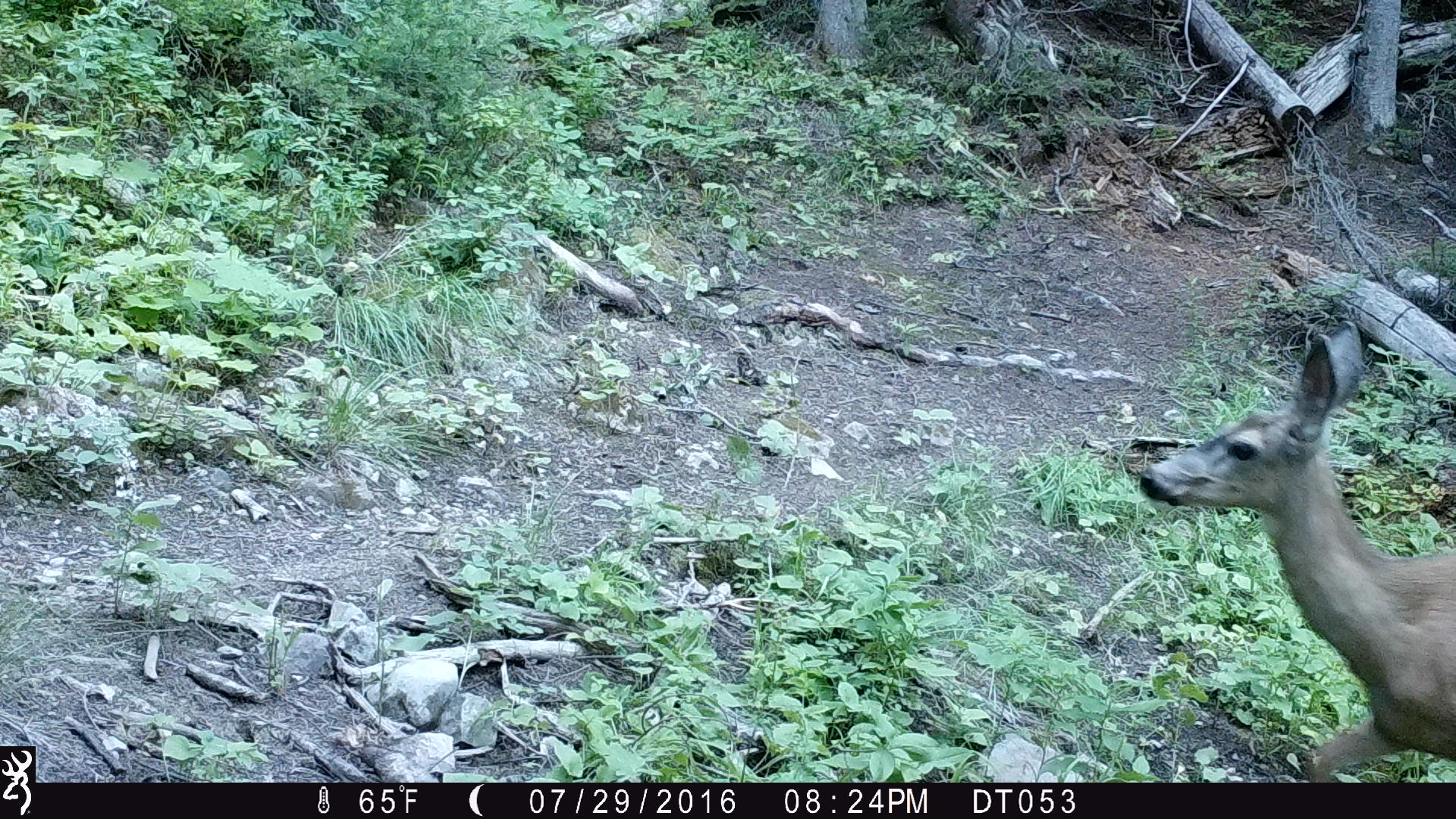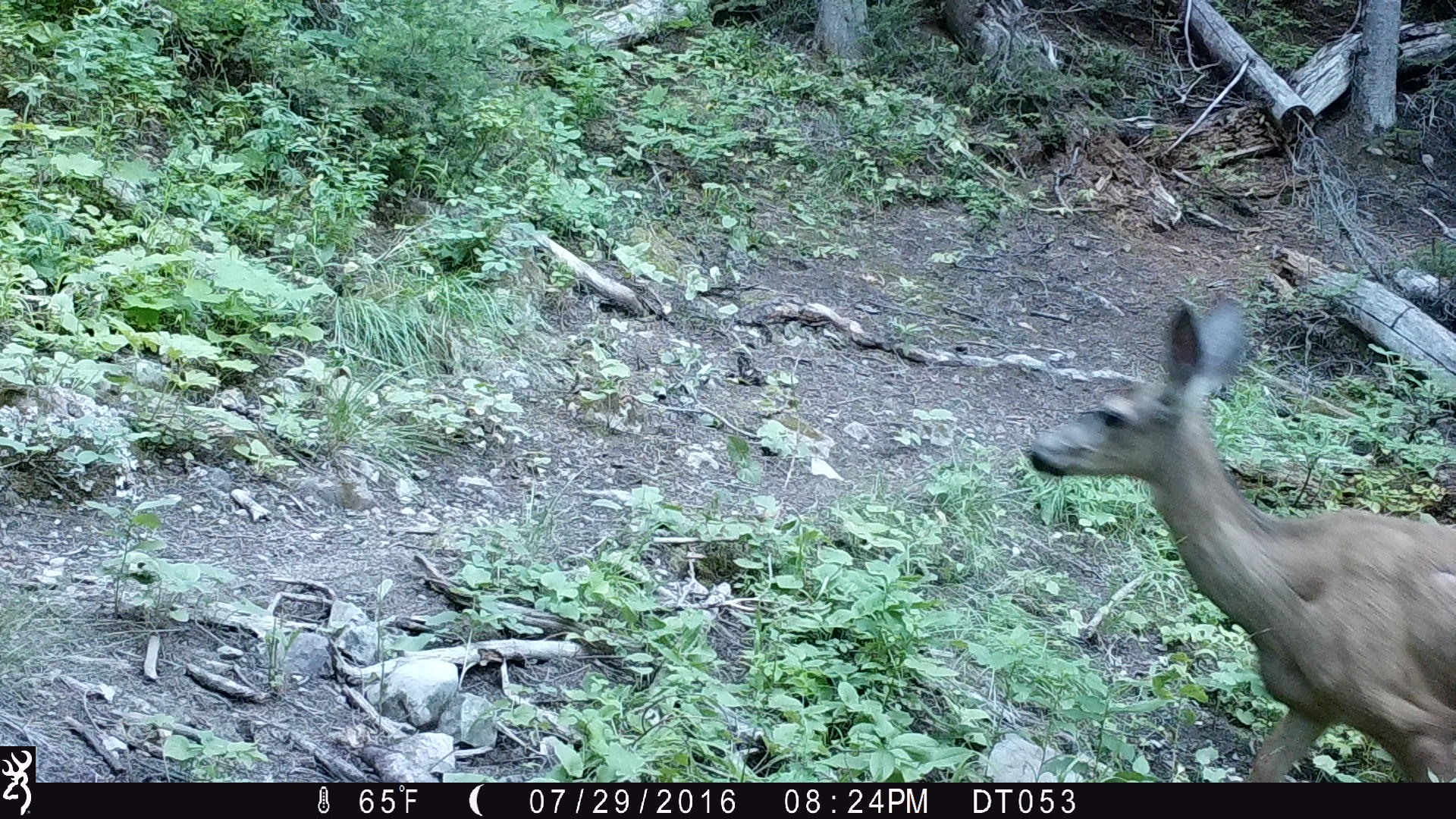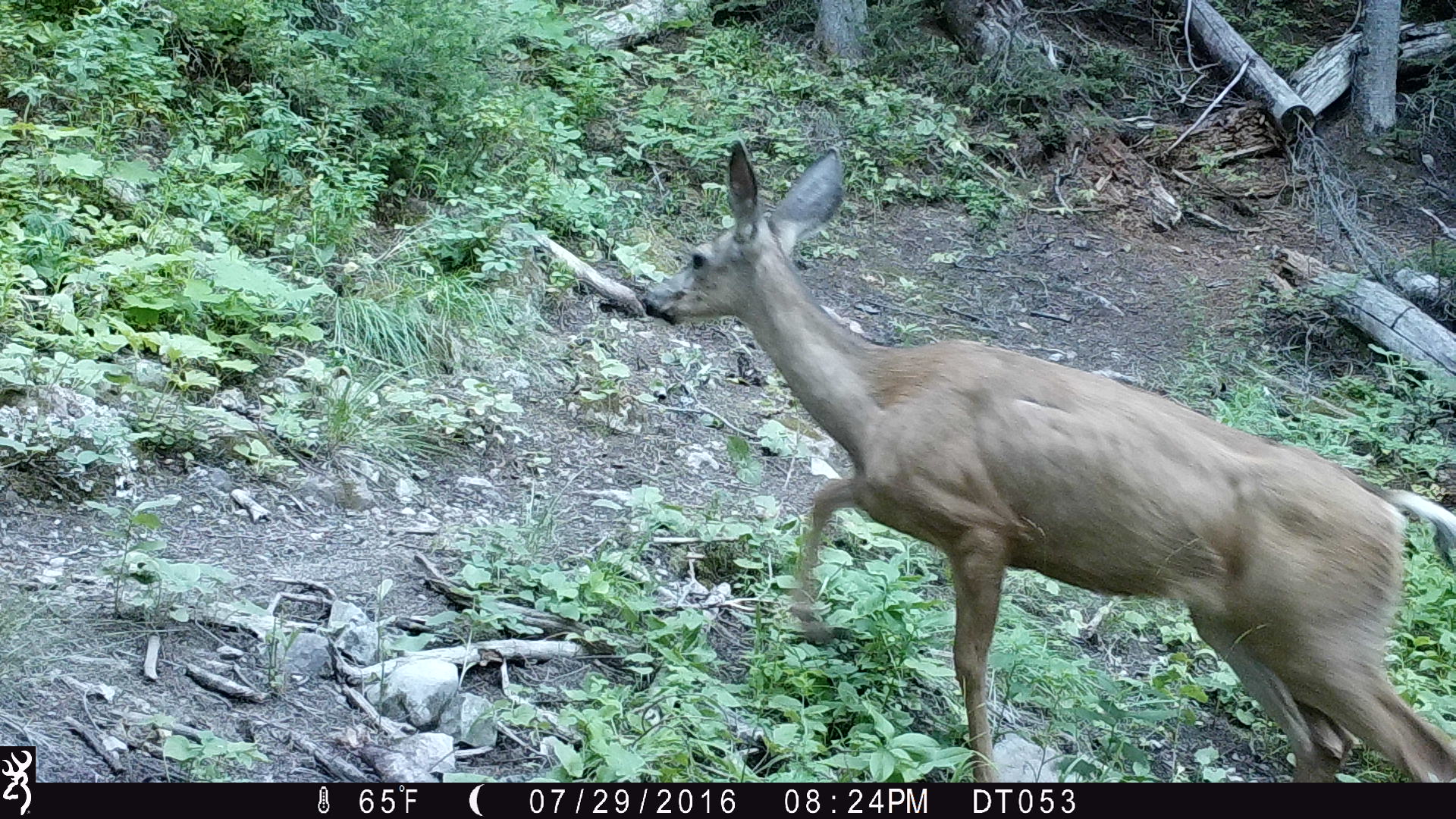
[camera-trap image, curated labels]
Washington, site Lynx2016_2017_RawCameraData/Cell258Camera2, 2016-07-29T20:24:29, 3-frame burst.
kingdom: Animalia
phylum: Chordata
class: Mammalia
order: Artiodactyla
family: Cervidae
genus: Odocoileus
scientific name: Odocoileus hemionus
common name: mule deer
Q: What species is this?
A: Odocoileus hemionus (mule deer).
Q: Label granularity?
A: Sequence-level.